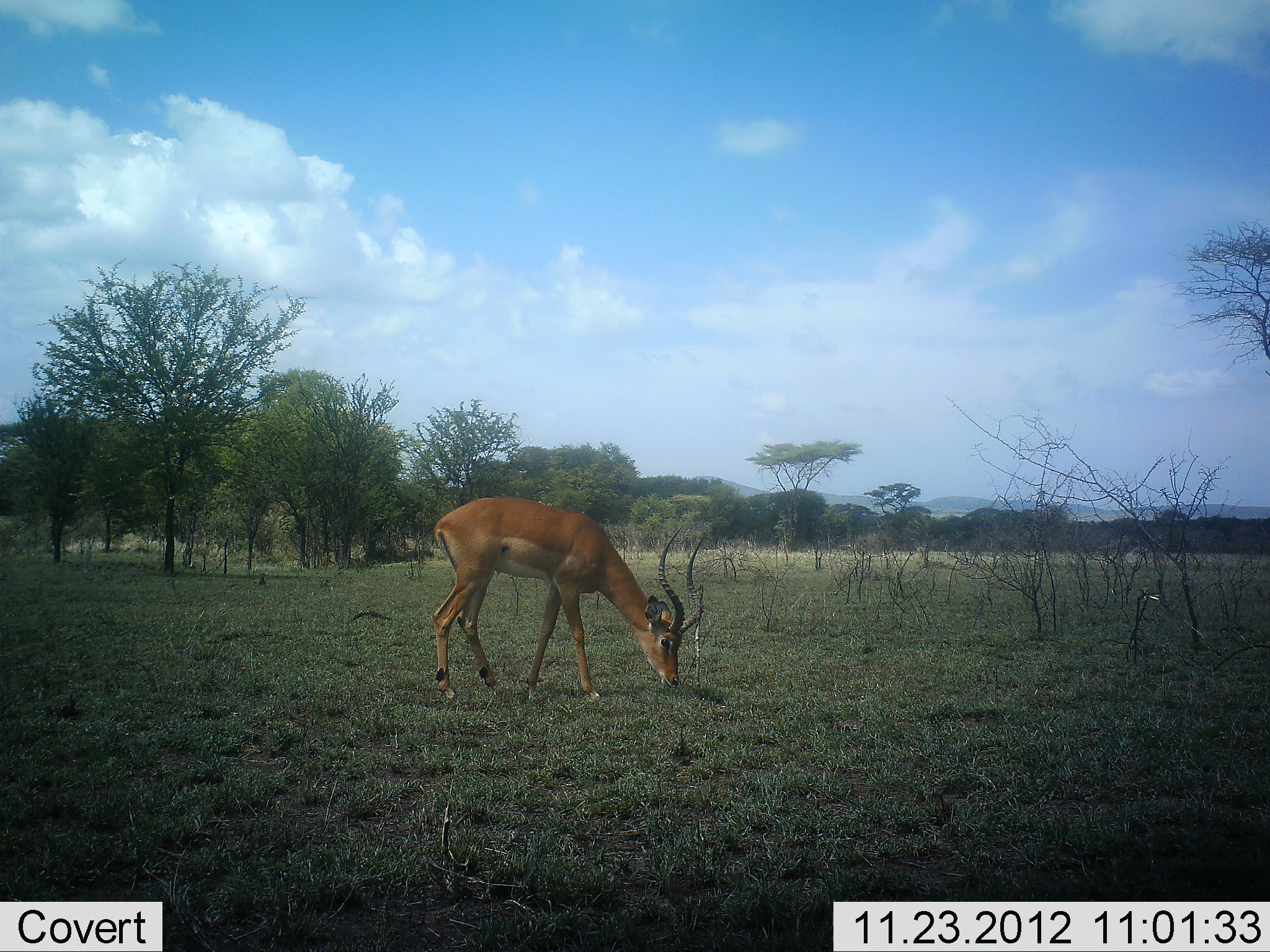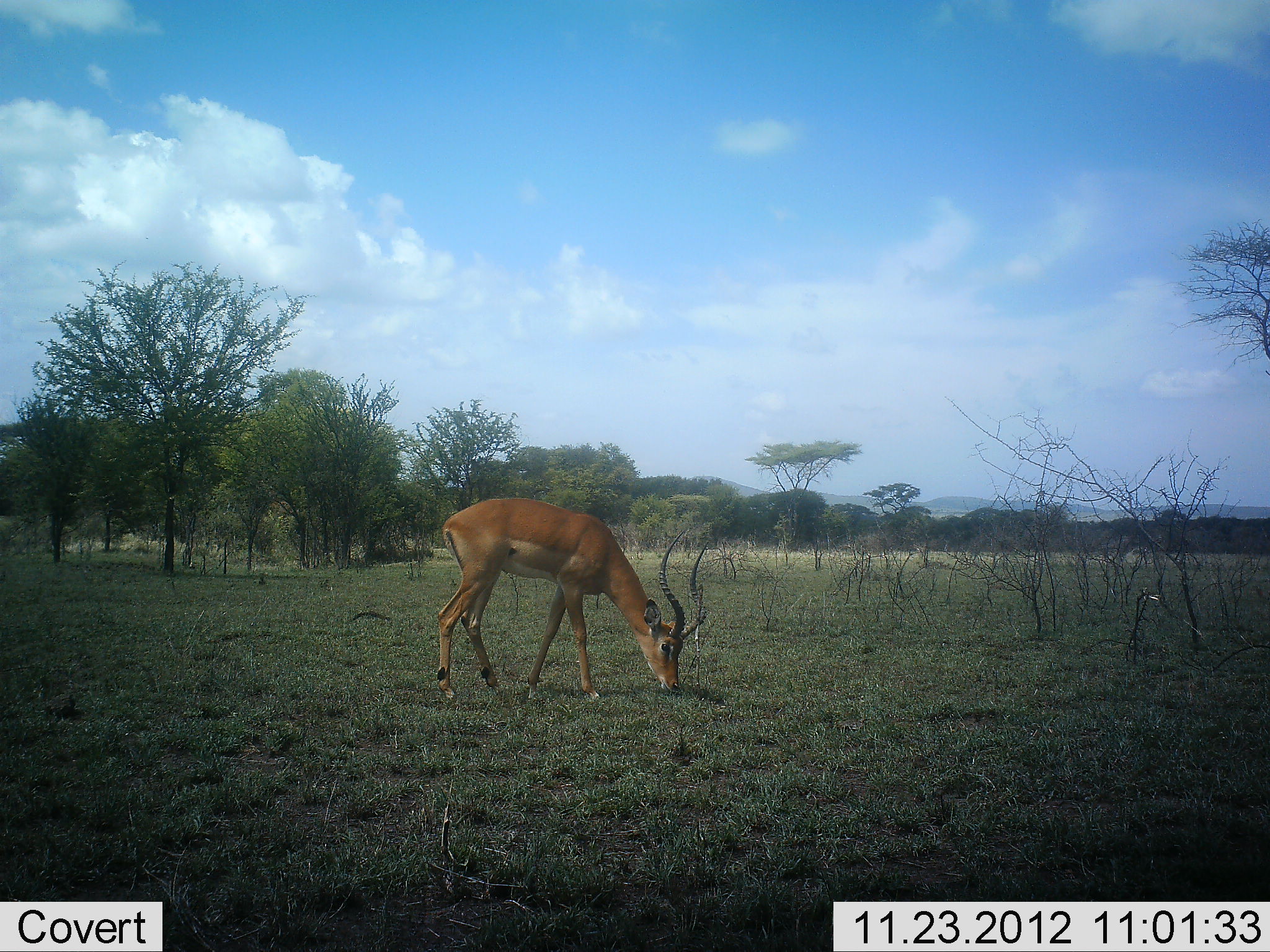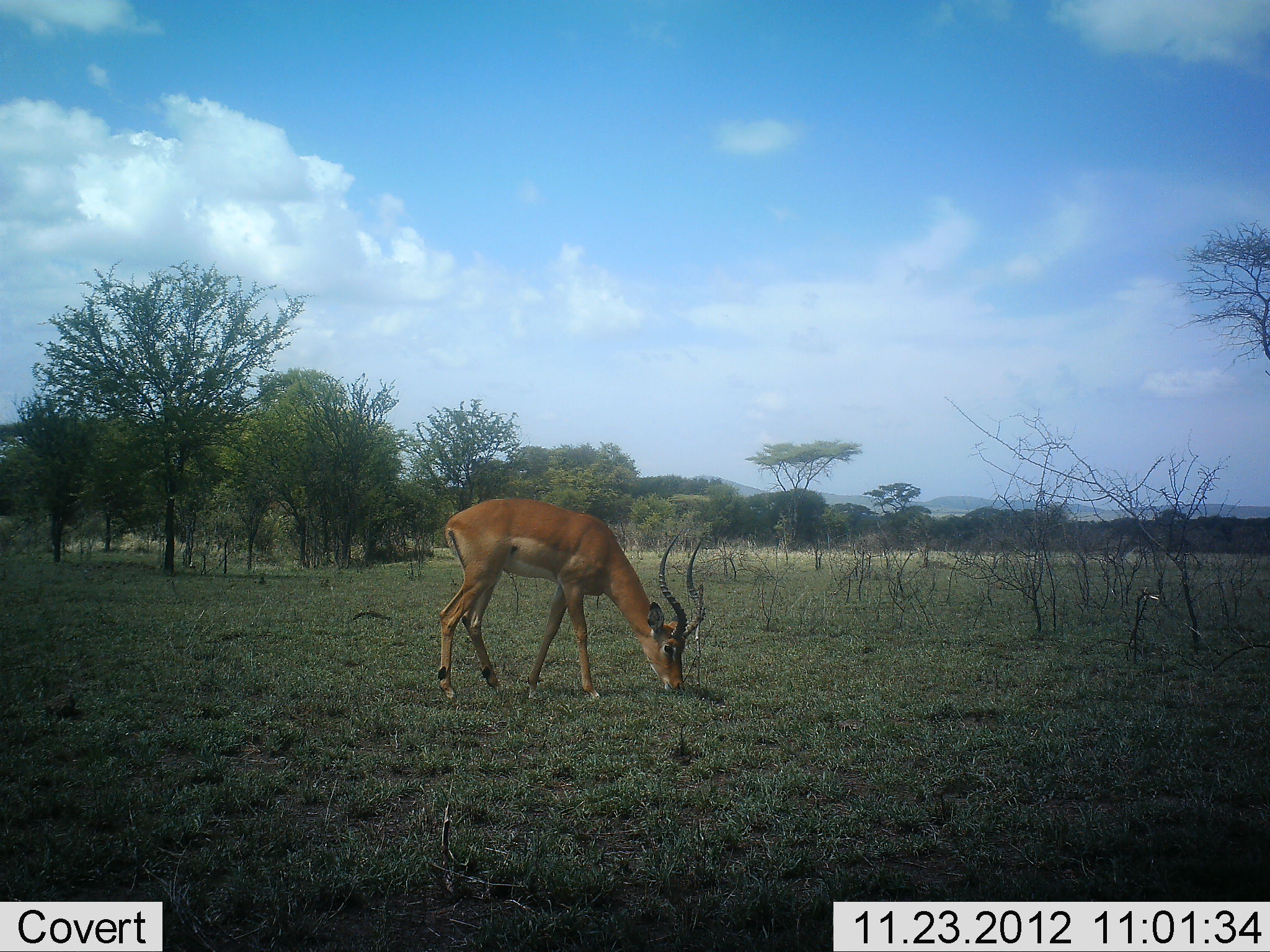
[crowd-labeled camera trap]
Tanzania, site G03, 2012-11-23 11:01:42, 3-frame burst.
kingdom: Animalia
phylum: Chordata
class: Mammalia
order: Artiodactyla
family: Bovidae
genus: Aepyceros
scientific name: Aepyceros melampus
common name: impala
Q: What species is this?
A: Impala (Aepyceros melampus).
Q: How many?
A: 1.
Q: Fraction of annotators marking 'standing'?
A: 12%.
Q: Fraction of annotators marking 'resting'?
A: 0%.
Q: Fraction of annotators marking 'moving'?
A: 4%.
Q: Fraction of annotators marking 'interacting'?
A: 0%.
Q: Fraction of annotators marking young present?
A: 0%.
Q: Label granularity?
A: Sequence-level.